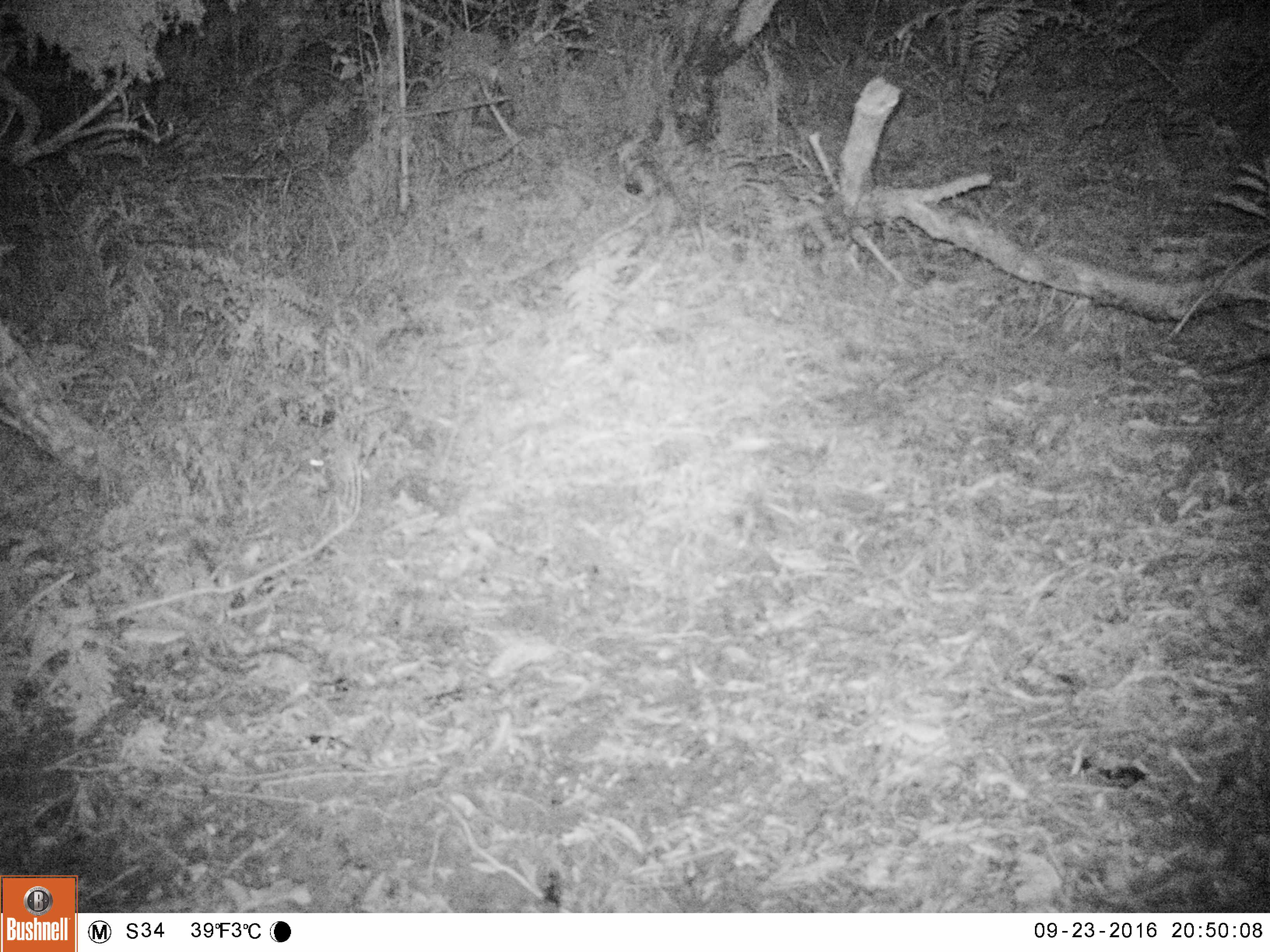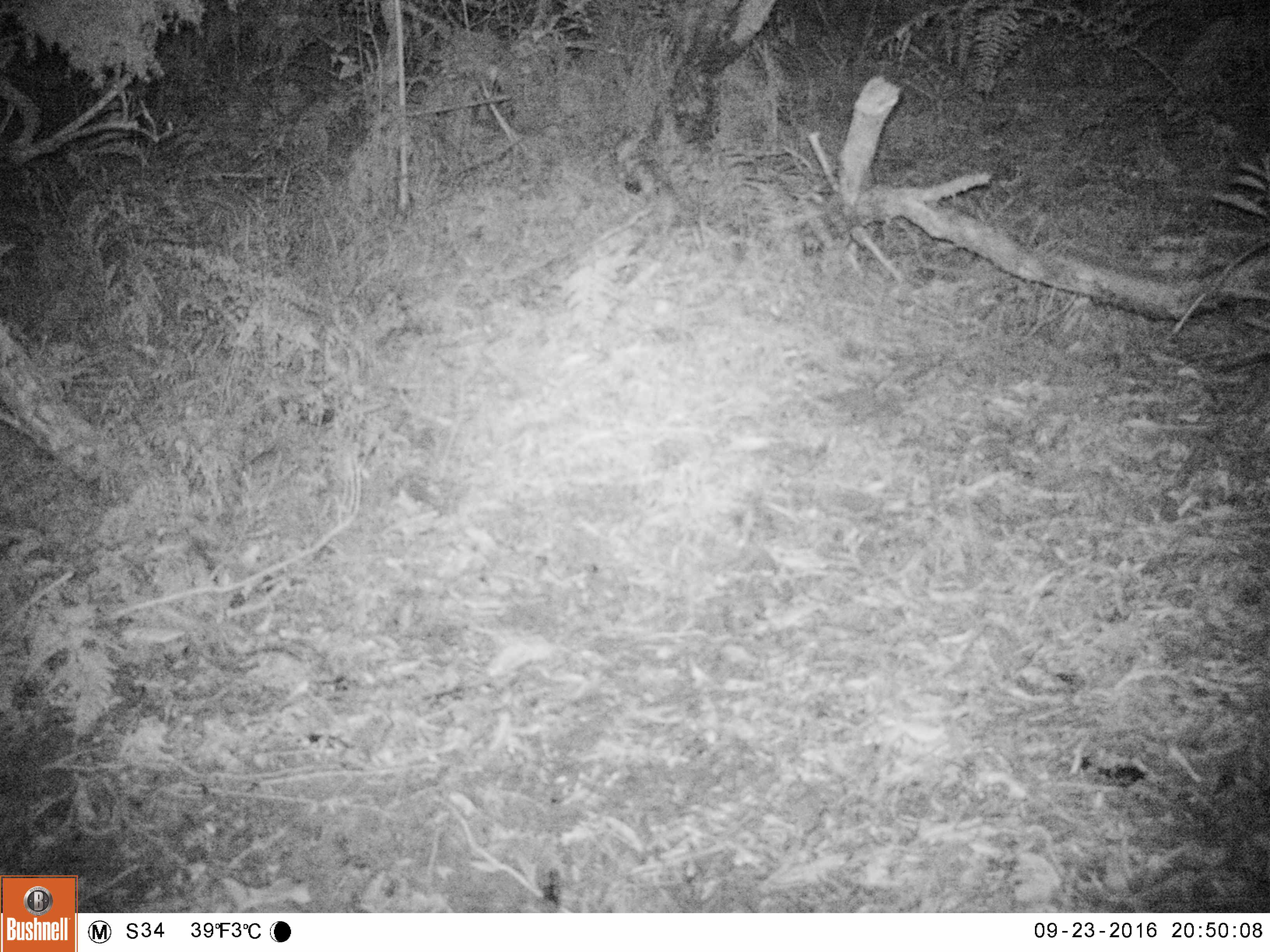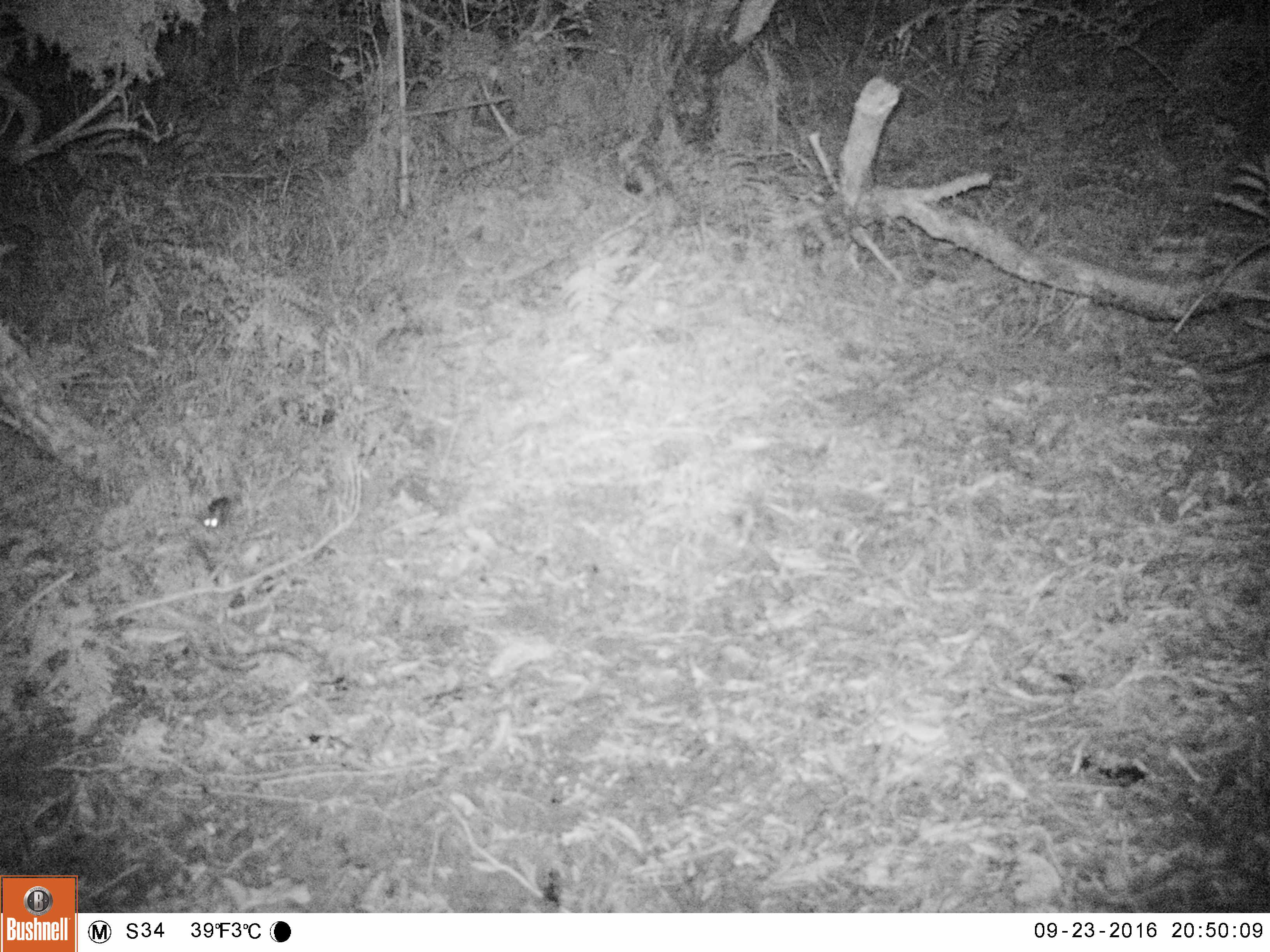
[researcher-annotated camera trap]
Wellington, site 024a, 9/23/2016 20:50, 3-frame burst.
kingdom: Animalia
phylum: Chordata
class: Mammalia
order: Rodentia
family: Muridae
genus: Mus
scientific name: Mus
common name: mouse